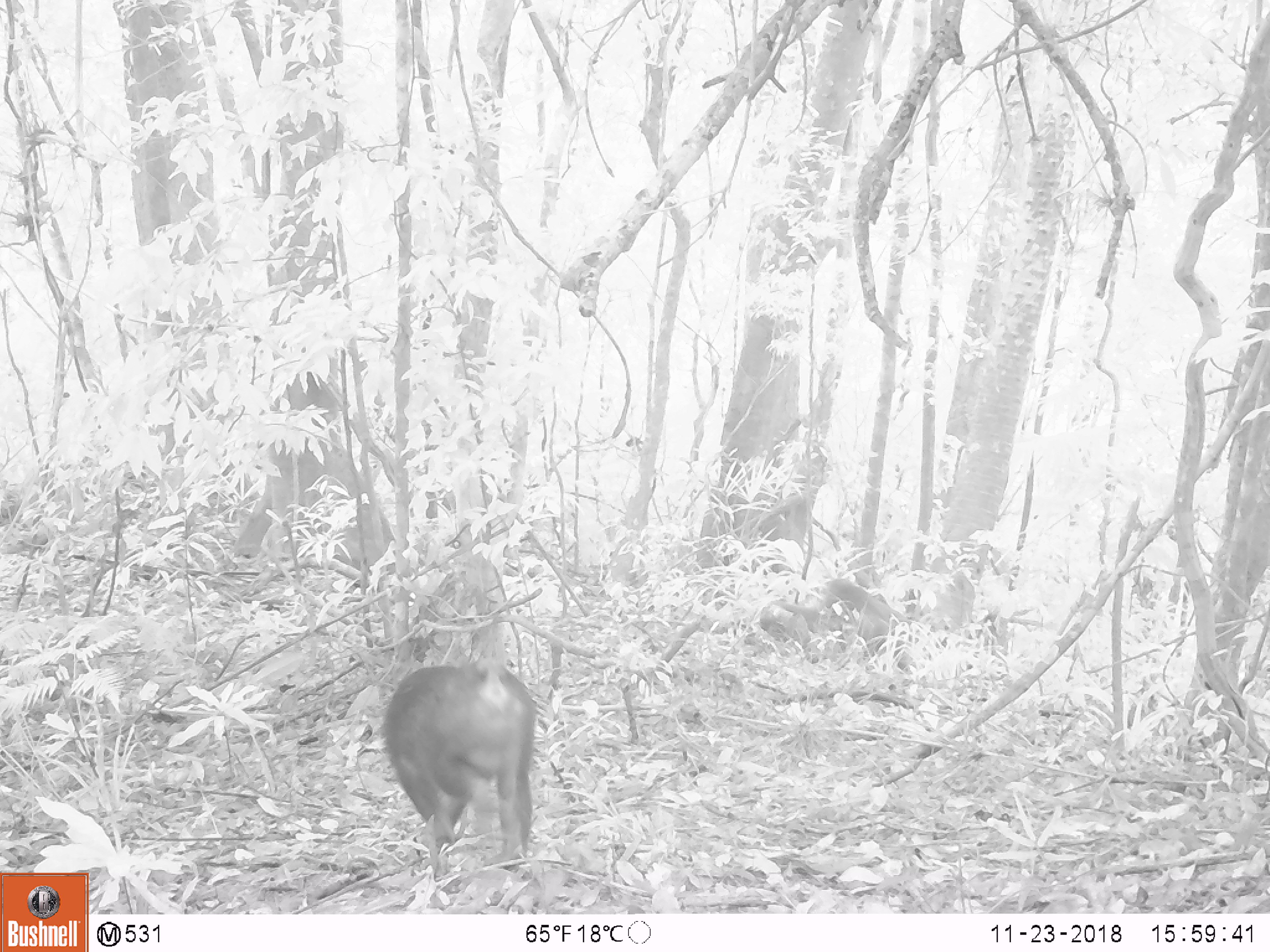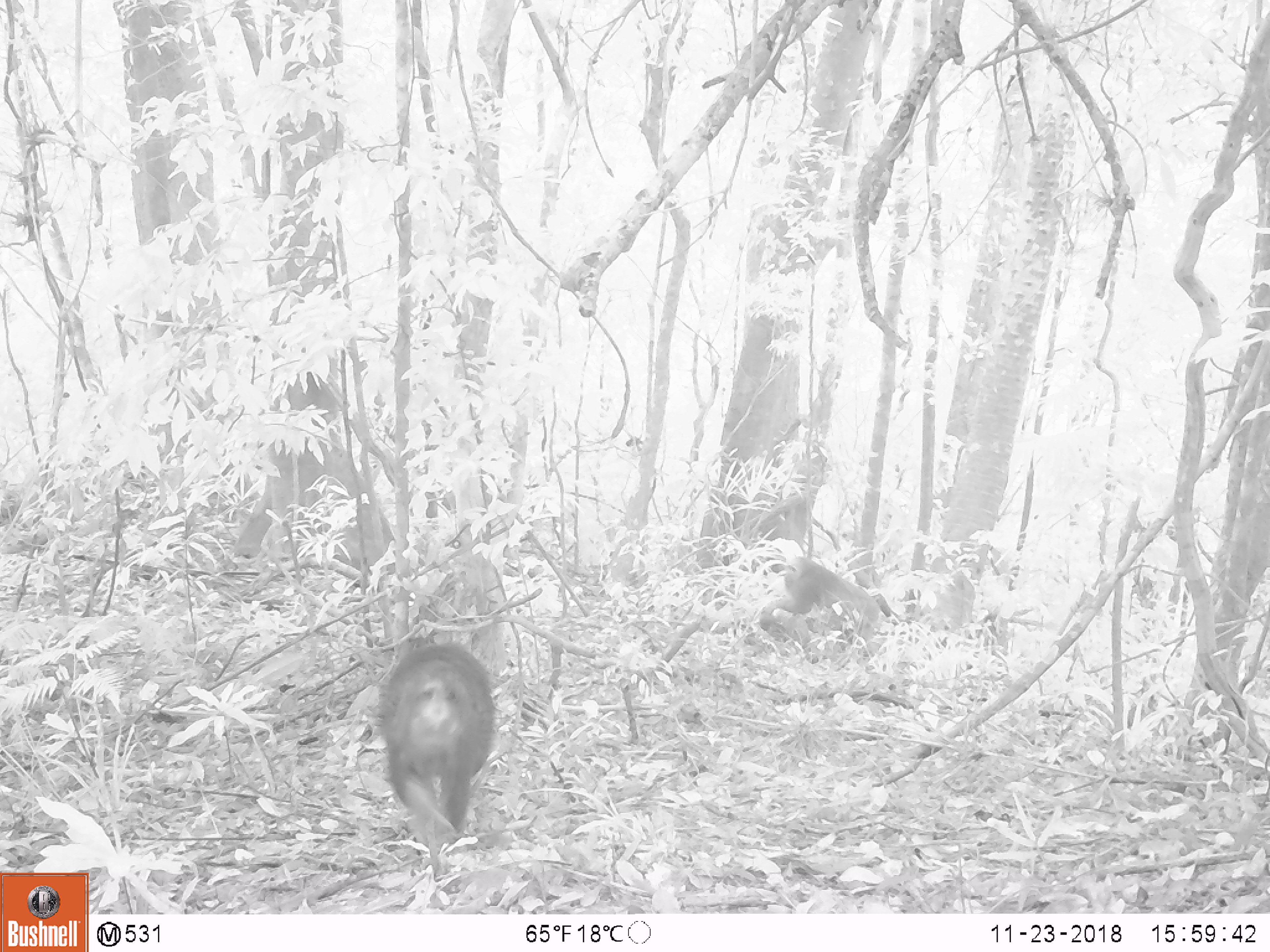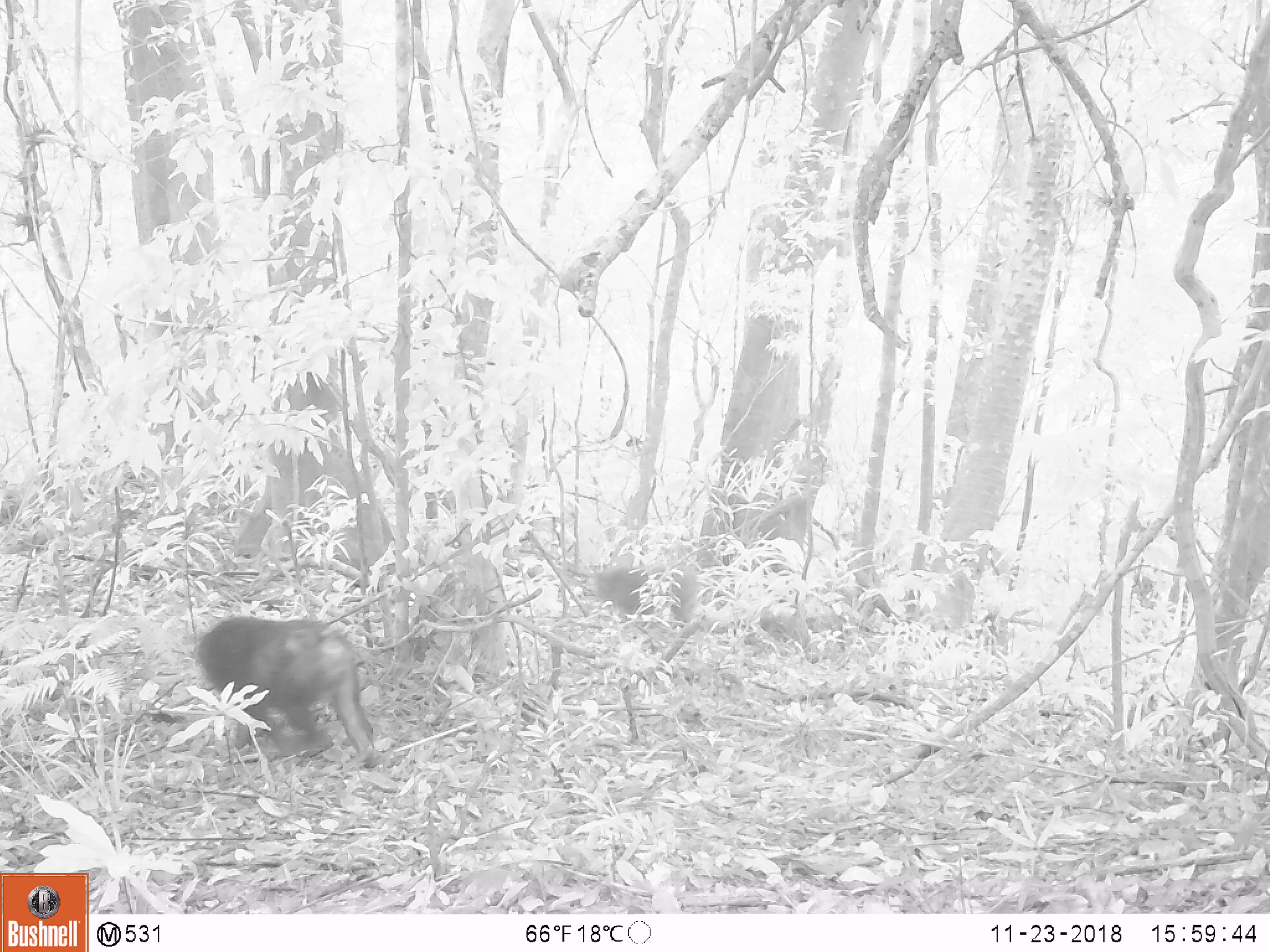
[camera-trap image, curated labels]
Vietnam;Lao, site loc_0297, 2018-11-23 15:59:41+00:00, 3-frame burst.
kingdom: Animalia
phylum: Chordata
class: Mammalia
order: Primates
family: Cercopithecidae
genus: Macaca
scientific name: Macaca arctoides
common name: stump-tailed macaque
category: stump tailed macaque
Stump tailed macaque (stump-tailed macaque) (Macaca arctoides). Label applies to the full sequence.